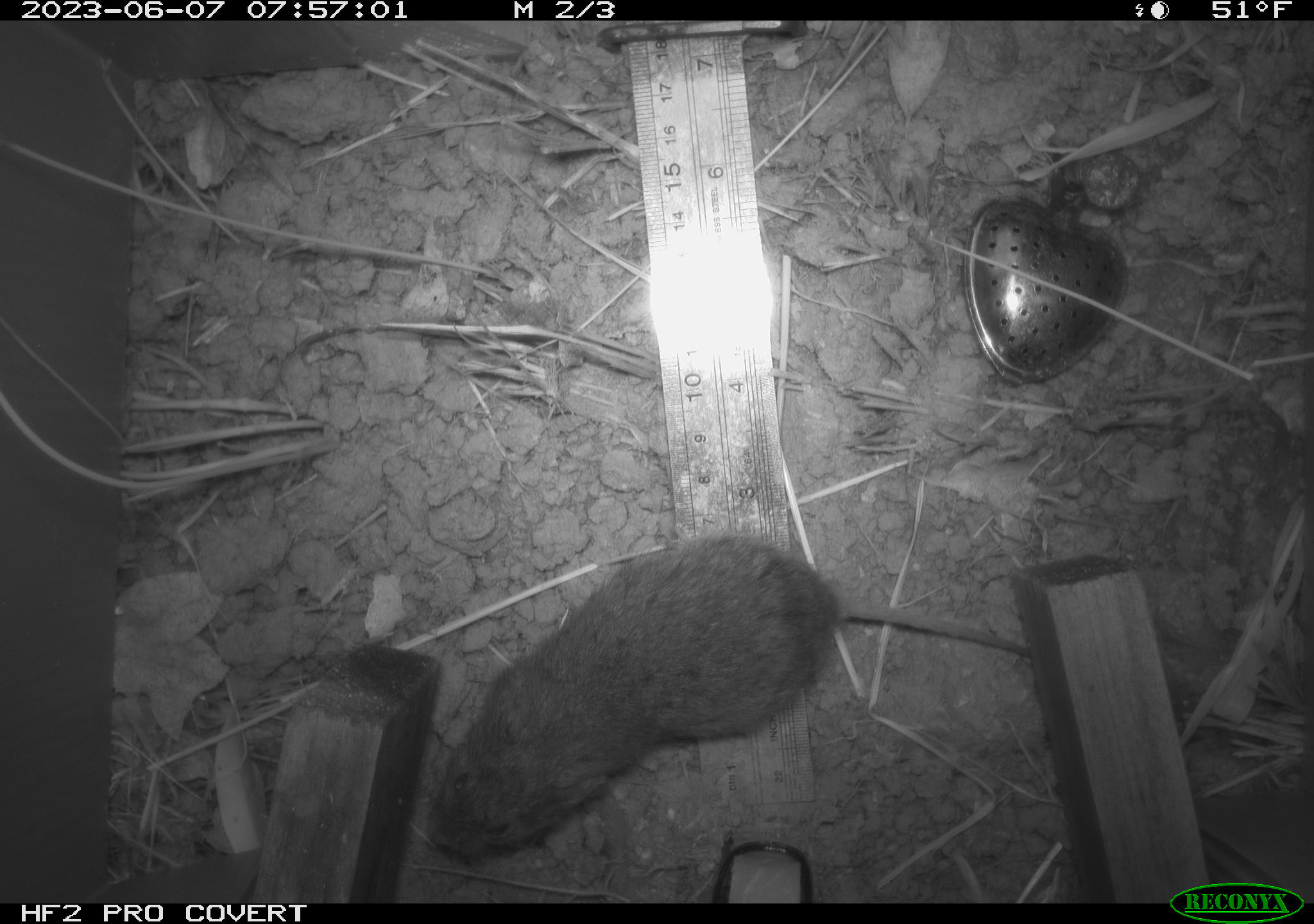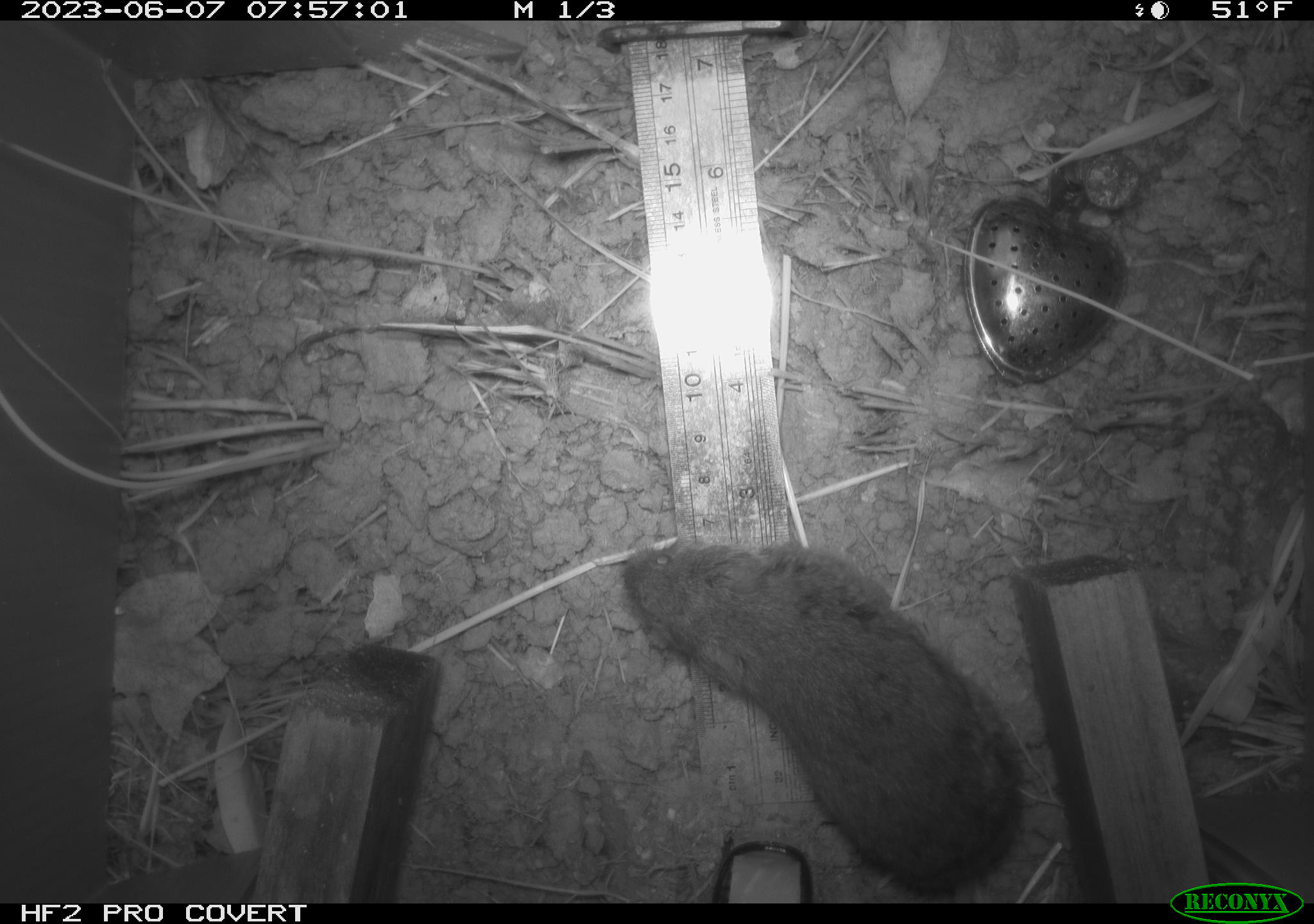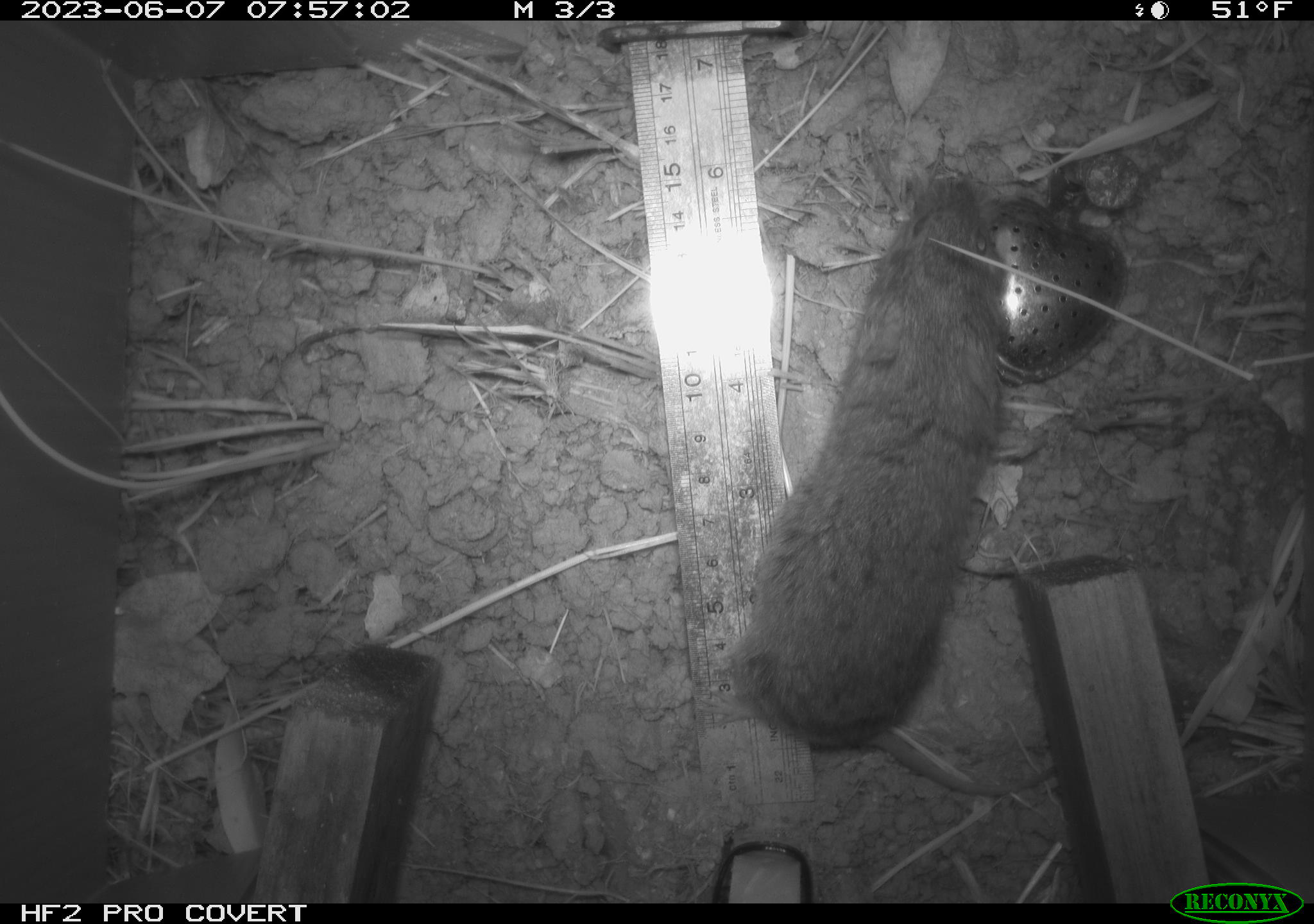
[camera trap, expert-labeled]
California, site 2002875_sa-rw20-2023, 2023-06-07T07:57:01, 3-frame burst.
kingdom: Animalia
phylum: Chordata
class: Mammalia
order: Rodentia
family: Cricetidae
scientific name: Arvicolinae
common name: voles, lemmings, and muskrats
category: arvicolinae subfamily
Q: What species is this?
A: Arvicolinae subfamily (voles, lemmings, and muskrats) (Arvicolinae).